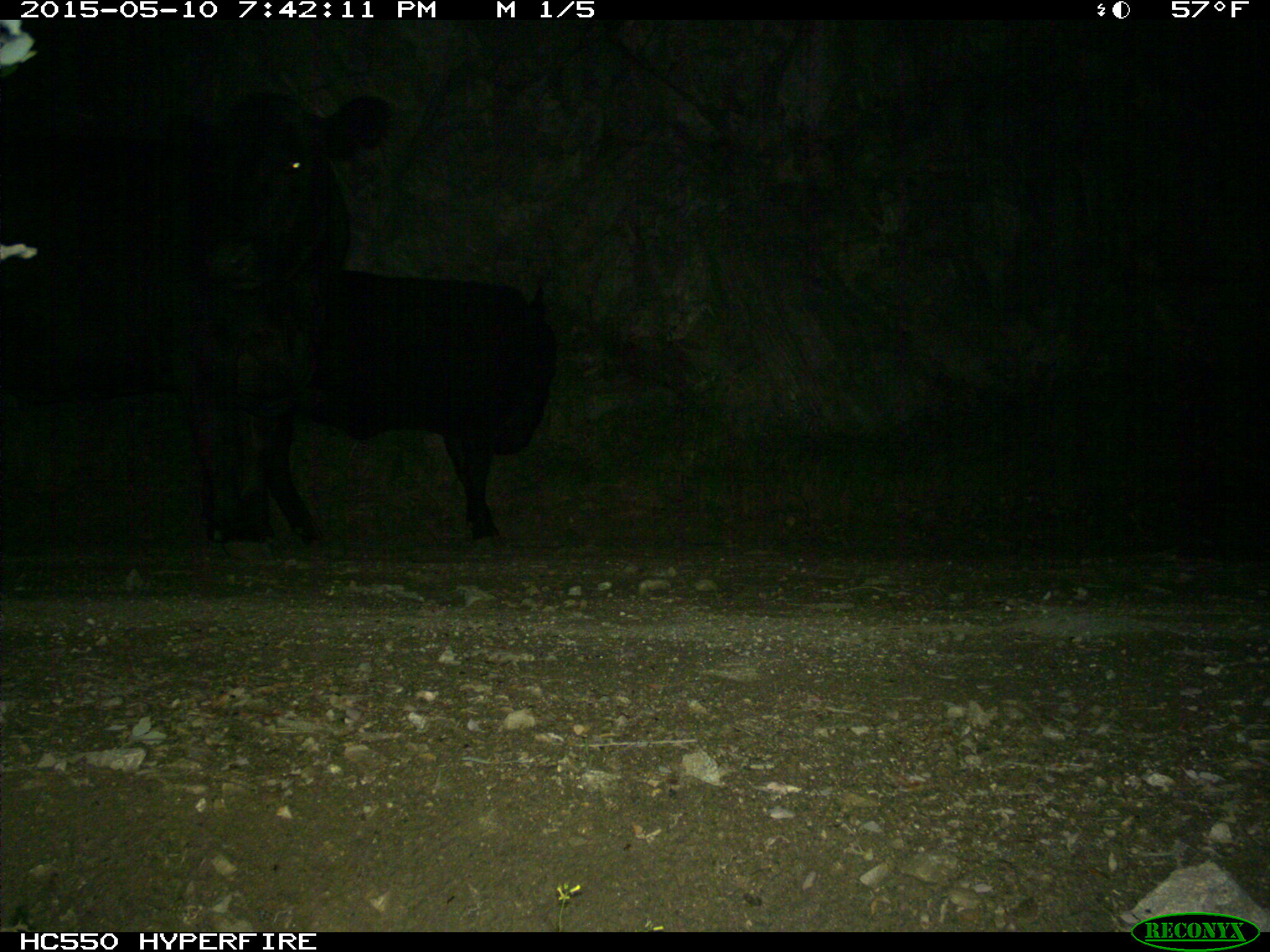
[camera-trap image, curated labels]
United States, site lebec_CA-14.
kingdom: Animalia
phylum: Chordata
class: Mammalia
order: Artiodactyla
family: Bovidae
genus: Bos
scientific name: Bos taurus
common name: domestic cow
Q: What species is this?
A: Bos taurus (domestic cow).